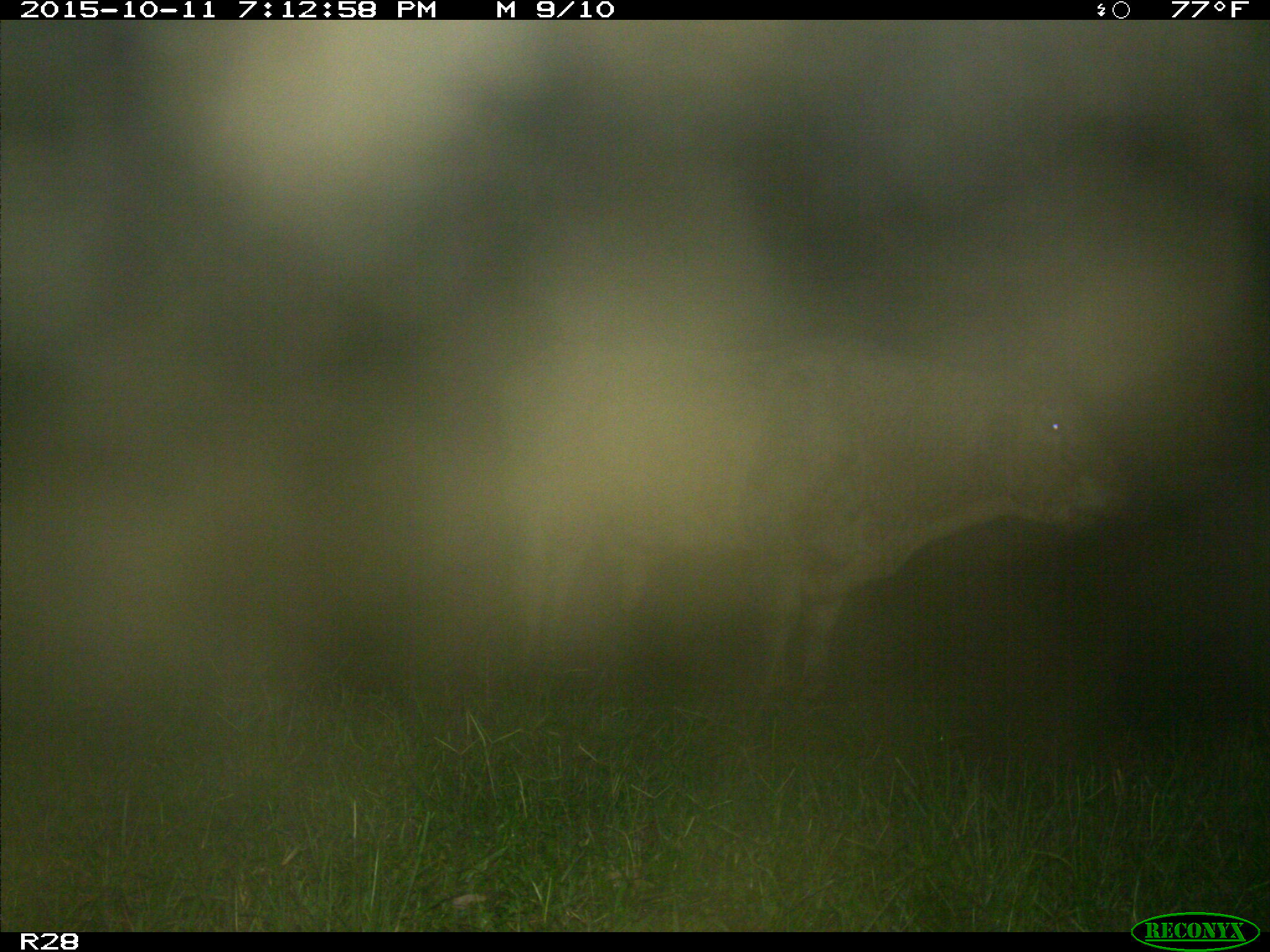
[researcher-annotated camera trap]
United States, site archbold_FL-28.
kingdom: Animalia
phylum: Chordata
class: Mammalia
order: Artiodactyla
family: Bovidae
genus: Bos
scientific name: Bos taurus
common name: domestic cow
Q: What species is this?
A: Bos taurus (domestic cow).